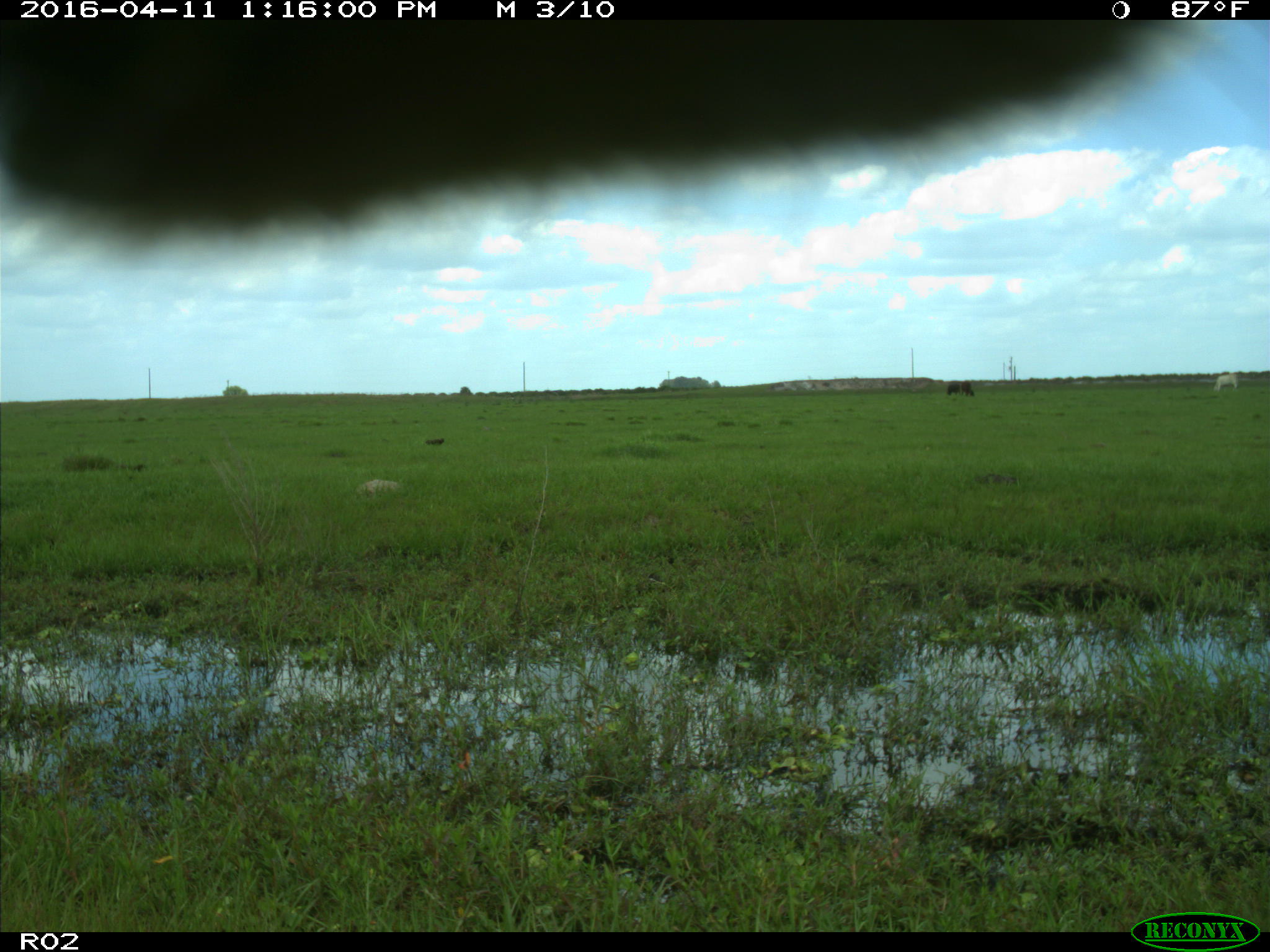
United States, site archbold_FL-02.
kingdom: Animalia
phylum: Chordata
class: Mammalia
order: Artiodactyla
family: Bovidae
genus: Bos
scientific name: Bos taurus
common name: domestic cow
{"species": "Bos taurus (domestic cow)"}